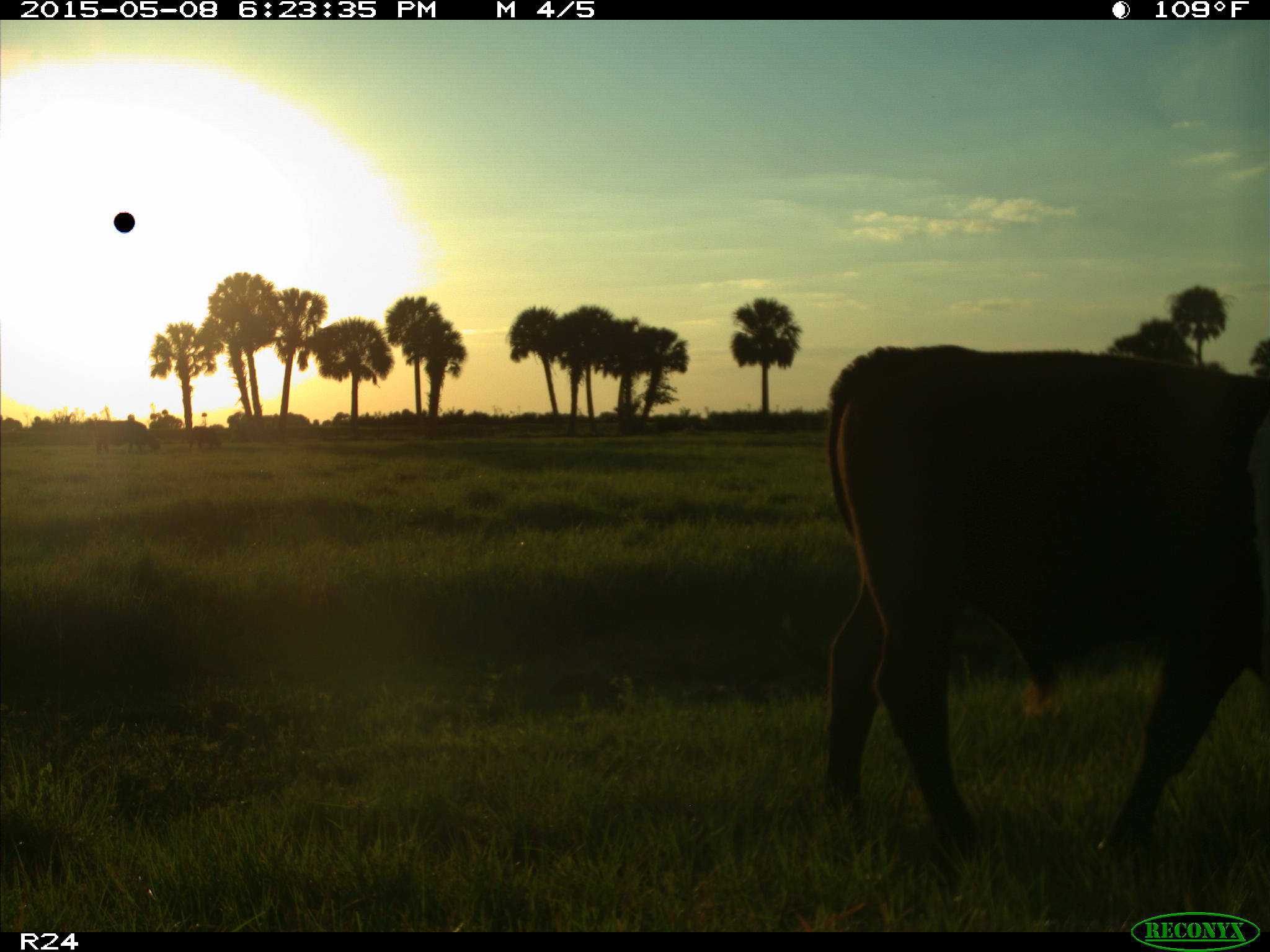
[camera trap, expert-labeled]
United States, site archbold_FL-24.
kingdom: Animalia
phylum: Chordata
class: Mammalia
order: Artiodactyla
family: Bovidae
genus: Bos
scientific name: Bos taurus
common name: domestic cow